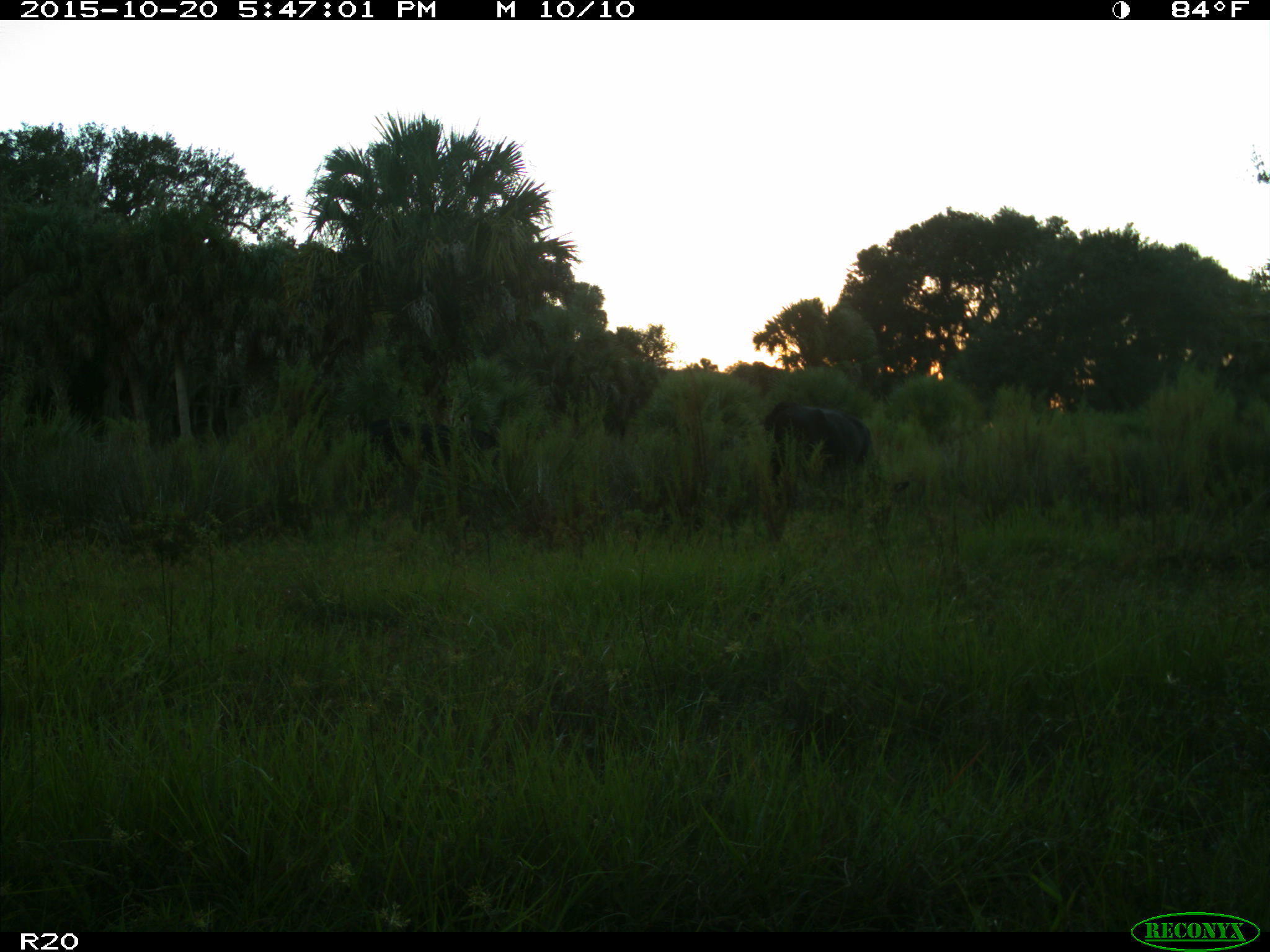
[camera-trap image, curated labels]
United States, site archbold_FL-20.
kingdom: Animalia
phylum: Chordata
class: Mammalia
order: Artiodactyla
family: Bovidae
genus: Bos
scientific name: Bos taurus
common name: domestic cow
Bos taurus (domestic cow).